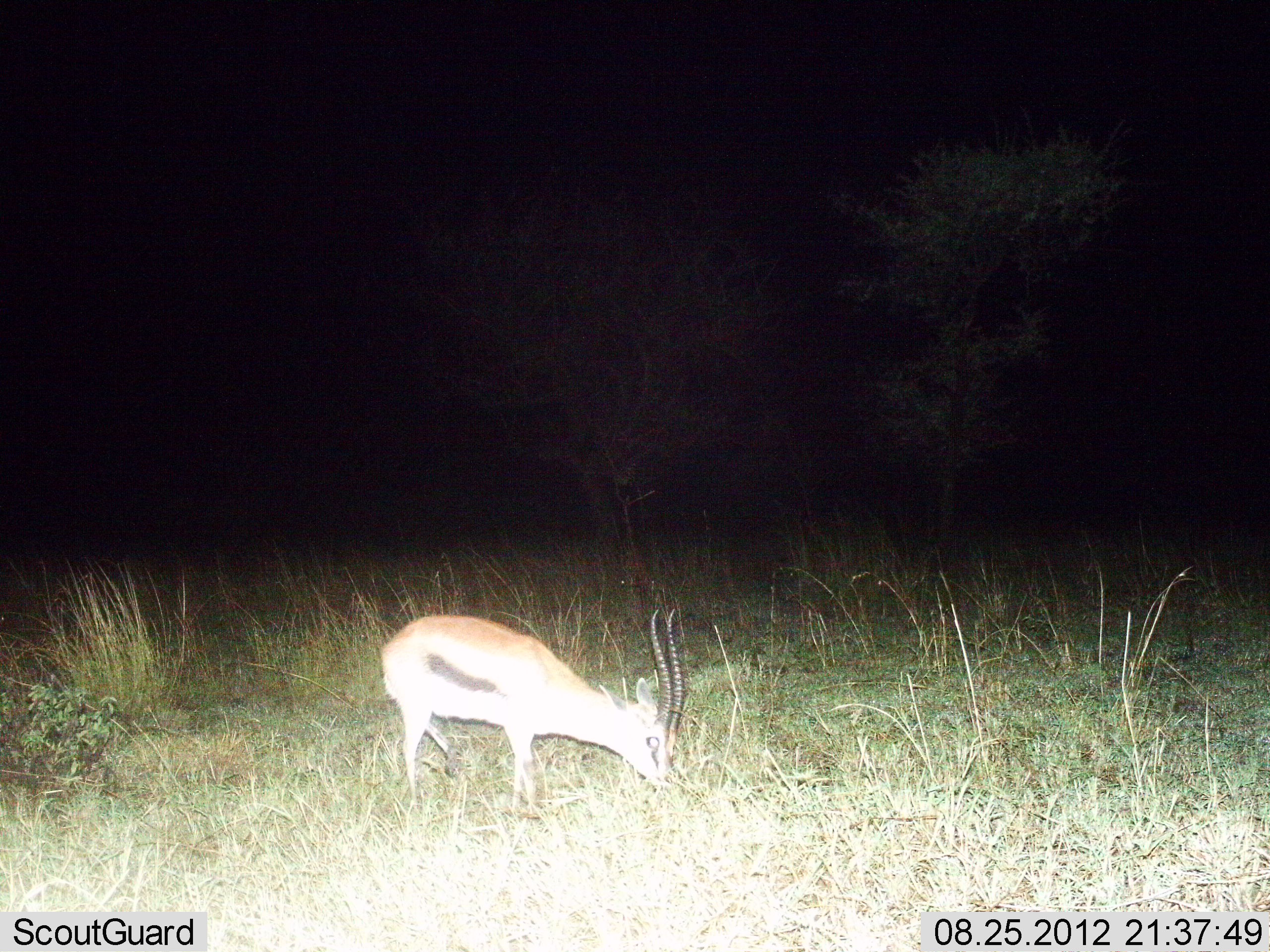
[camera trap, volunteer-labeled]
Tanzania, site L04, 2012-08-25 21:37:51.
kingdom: Animalia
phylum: Chordata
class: Mammalia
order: Artiodactyla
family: Bovidae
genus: Eudorcas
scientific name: Eudorcas thomsonii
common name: thomson's gazelle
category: gazellethomsons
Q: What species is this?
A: Gazellethomsons (thomson's gazelle) (Eudorcas thomsonii).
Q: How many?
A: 1.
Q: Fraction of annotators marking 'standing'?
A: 20%.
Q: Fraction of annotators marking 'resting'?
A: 0%.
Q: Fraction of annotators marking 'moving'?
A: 0%.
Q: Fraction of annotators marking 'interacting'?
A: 0%.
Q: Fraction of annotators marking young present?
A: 0%.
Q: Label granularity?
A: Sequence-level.